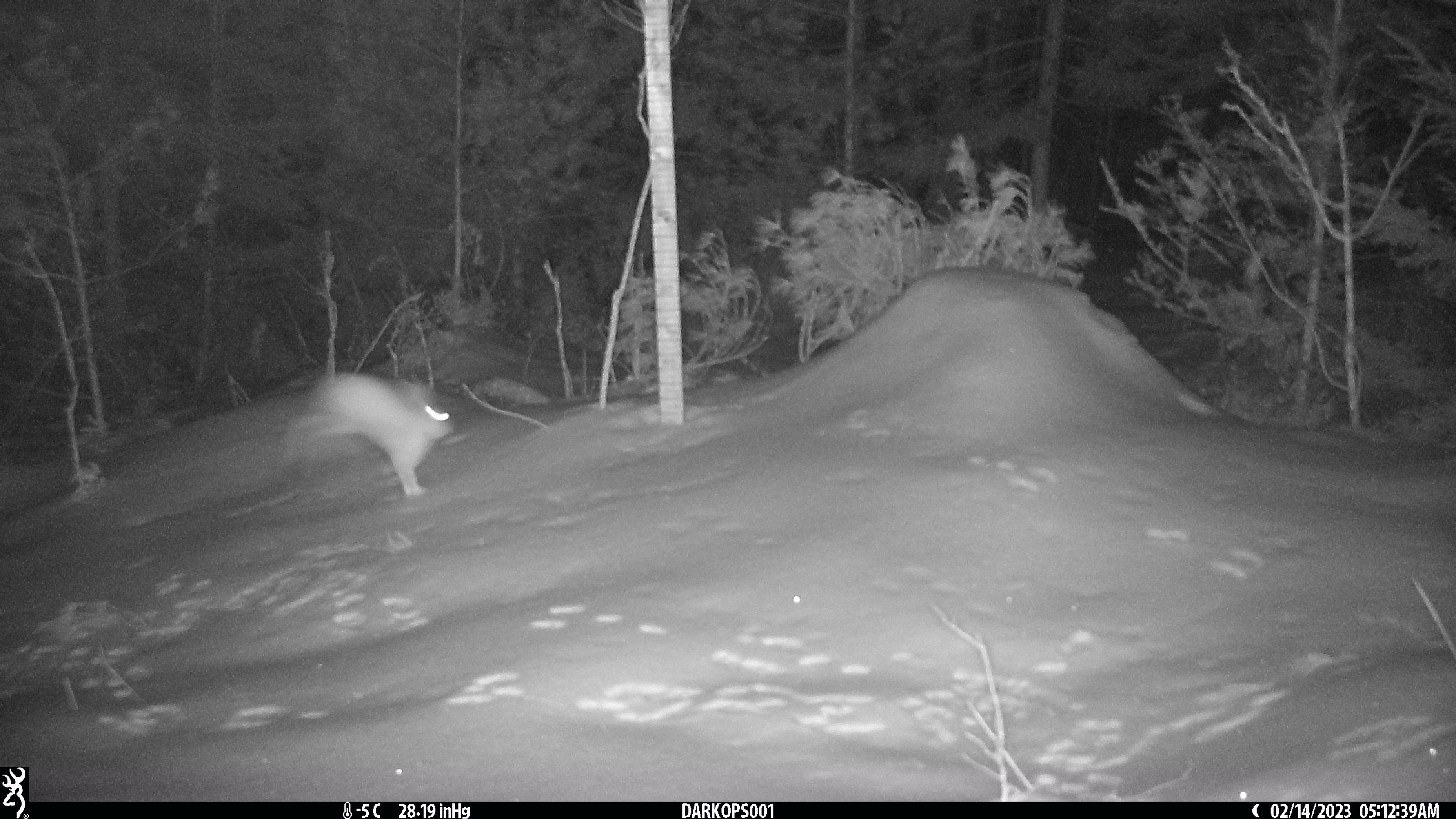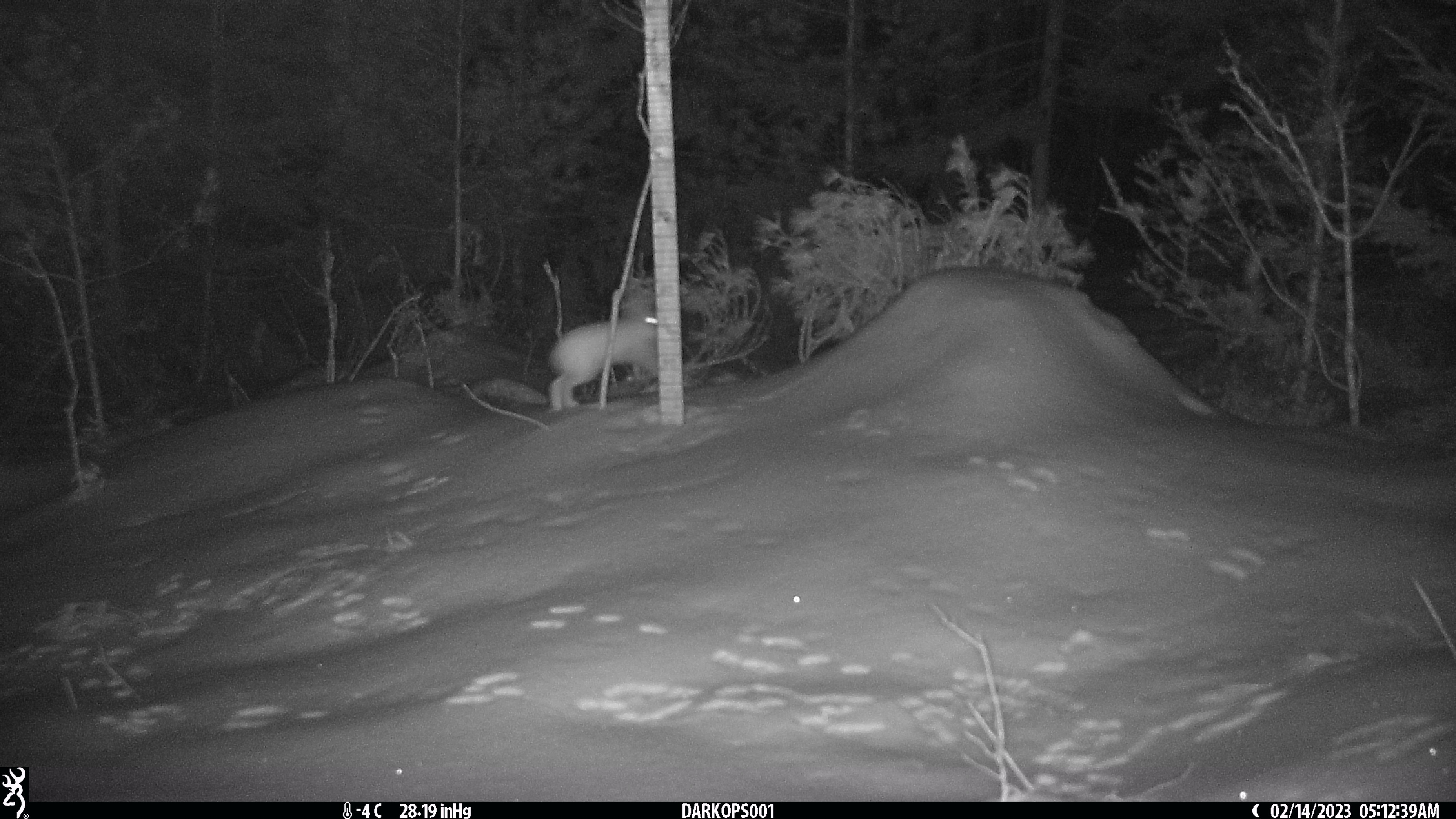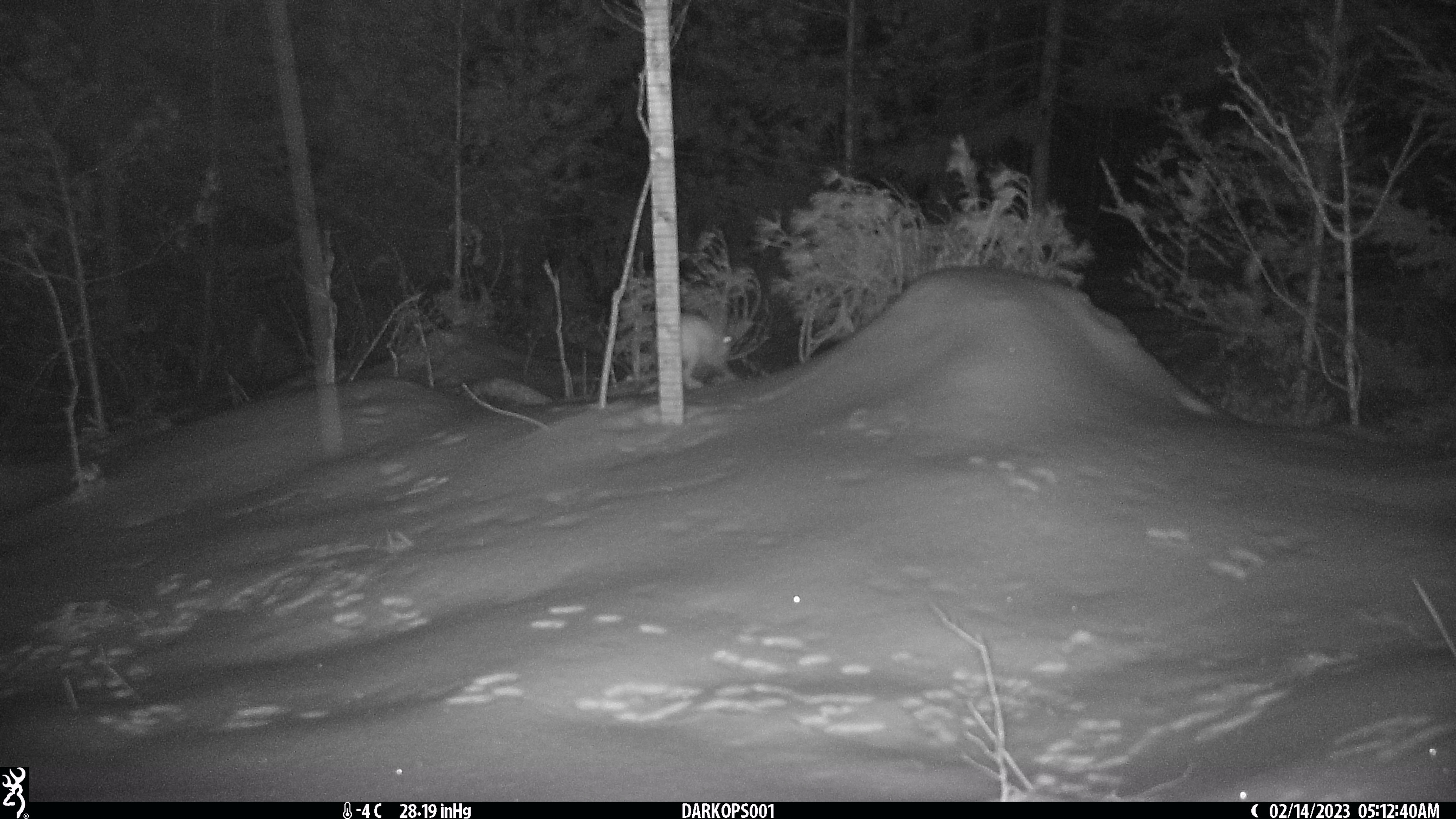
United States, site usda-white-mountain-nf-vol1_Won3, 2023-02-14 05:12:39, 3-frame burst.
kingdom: Animalia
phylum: Chordata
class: Mammalia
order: Lagomorpha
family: Leporidae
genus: Lepus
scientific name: Lepus americanus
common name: snowshoe hare